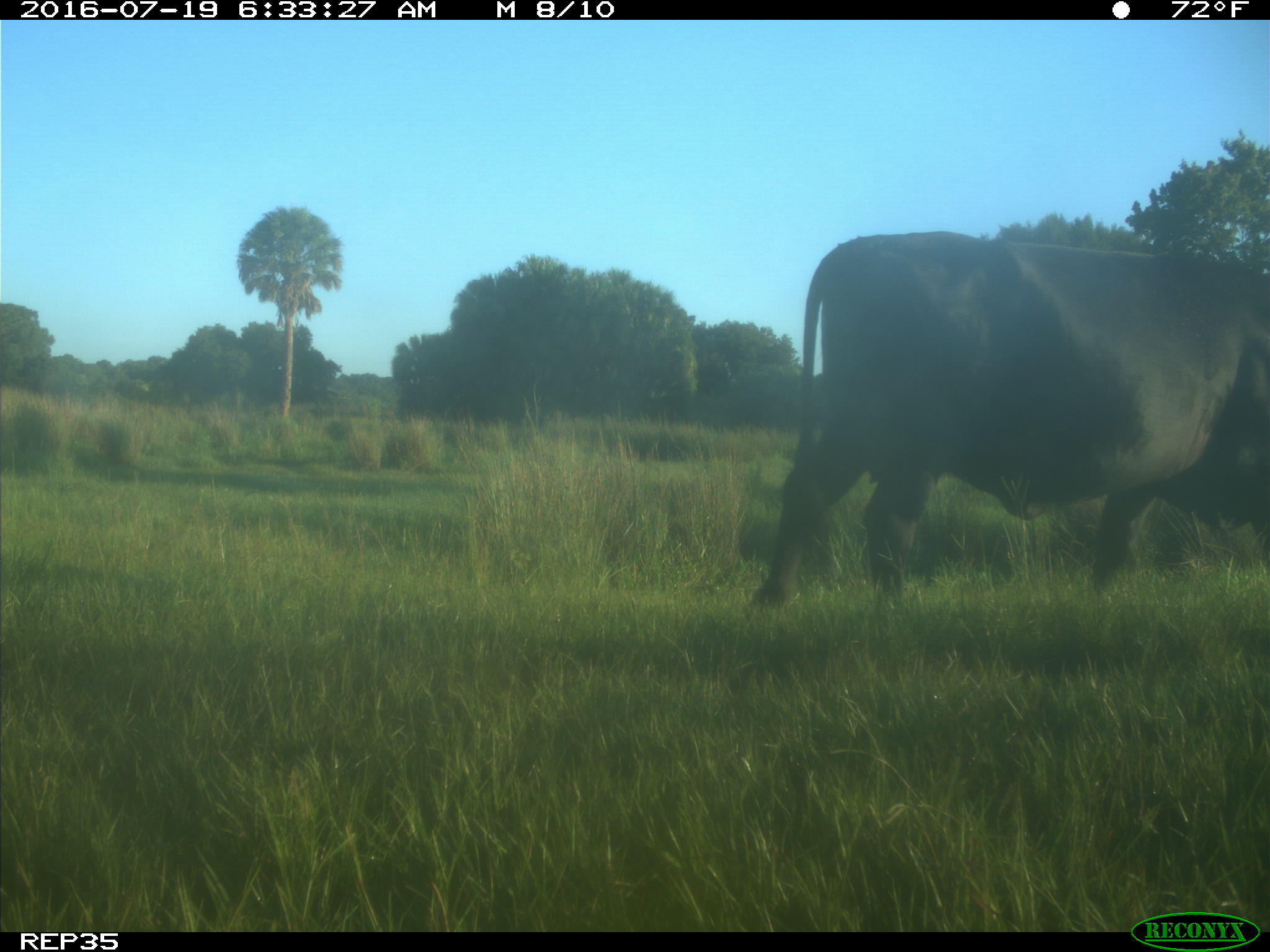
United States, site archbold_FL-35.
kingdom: Animalia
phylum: Chordata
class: Mammalia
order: Artiodactyla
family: Bovidae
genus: Bos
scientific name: Bos taurus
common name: domestic cow